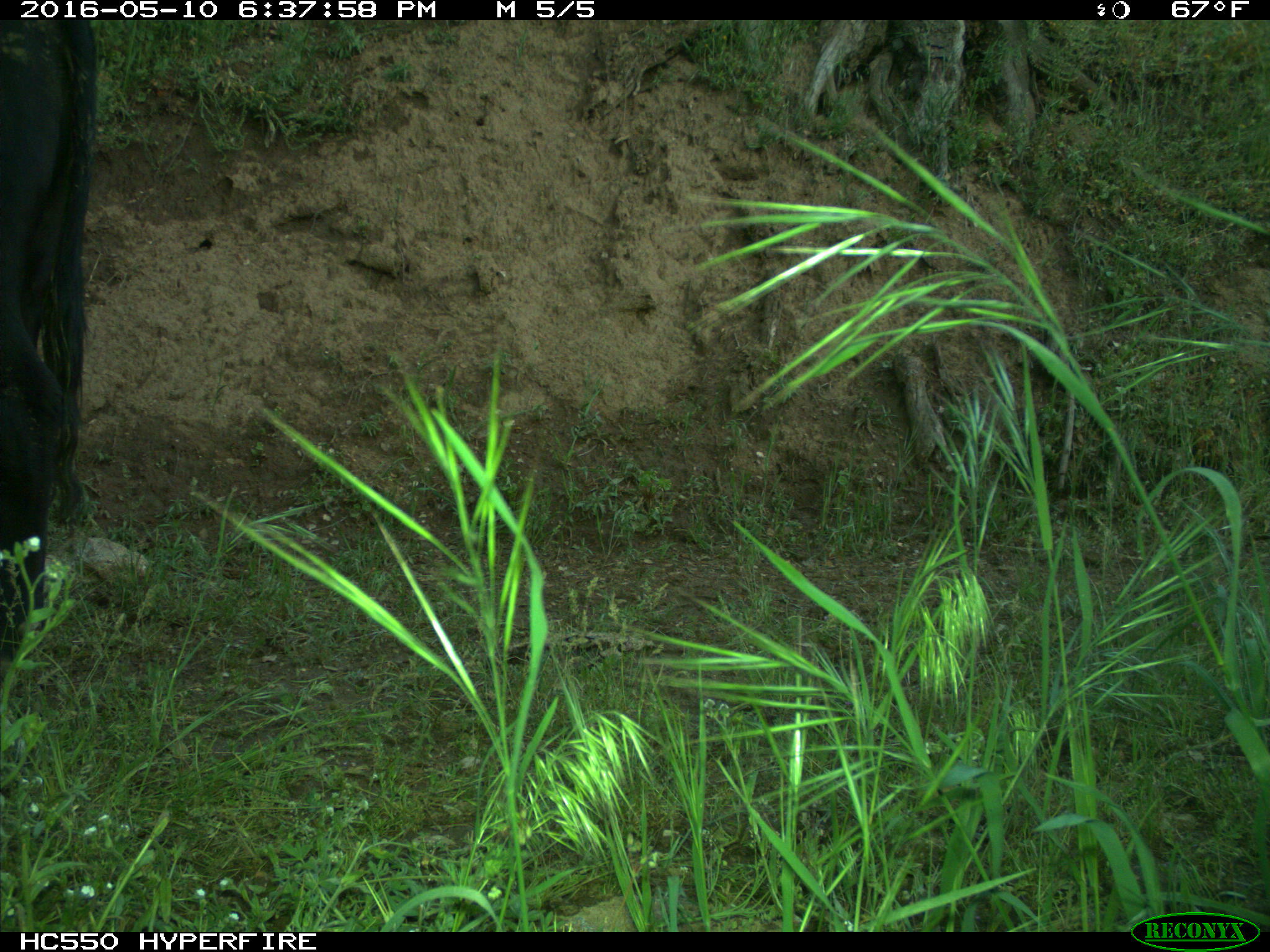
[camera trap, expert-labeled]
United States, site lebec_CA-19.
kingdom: Animalia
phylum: Chordata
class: Mammalia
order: Artiodactyla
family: Bovidae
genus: Bos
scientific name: Bos taurus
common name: domestic cow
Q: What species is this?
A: Bos taurus (domestic cow).